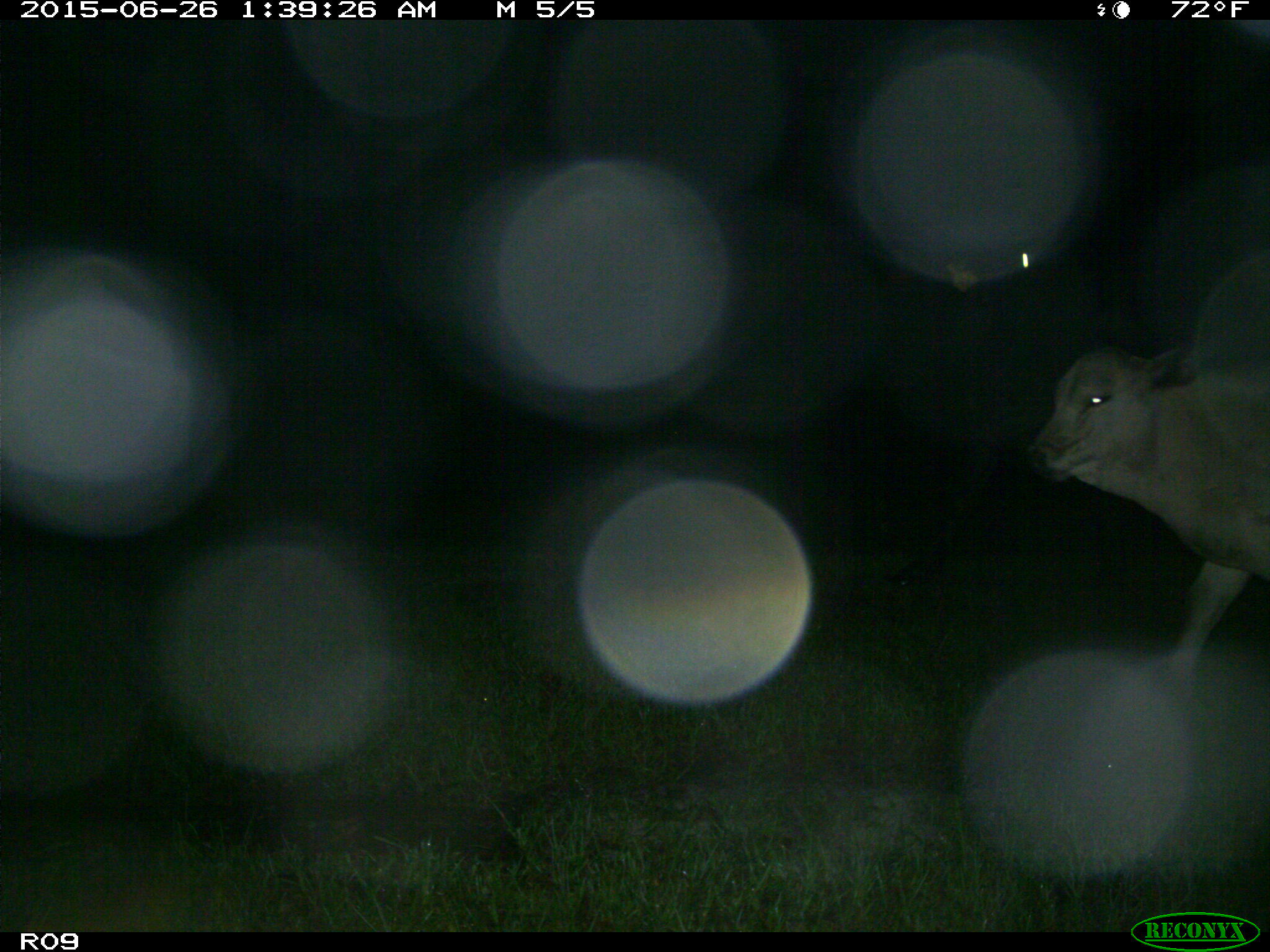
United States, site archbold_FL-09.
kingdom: Animalia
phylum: Chordata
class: Mammalia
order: Artiodactyla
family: Bovidae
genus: Bos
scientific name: Bos taurus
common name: domestic cow